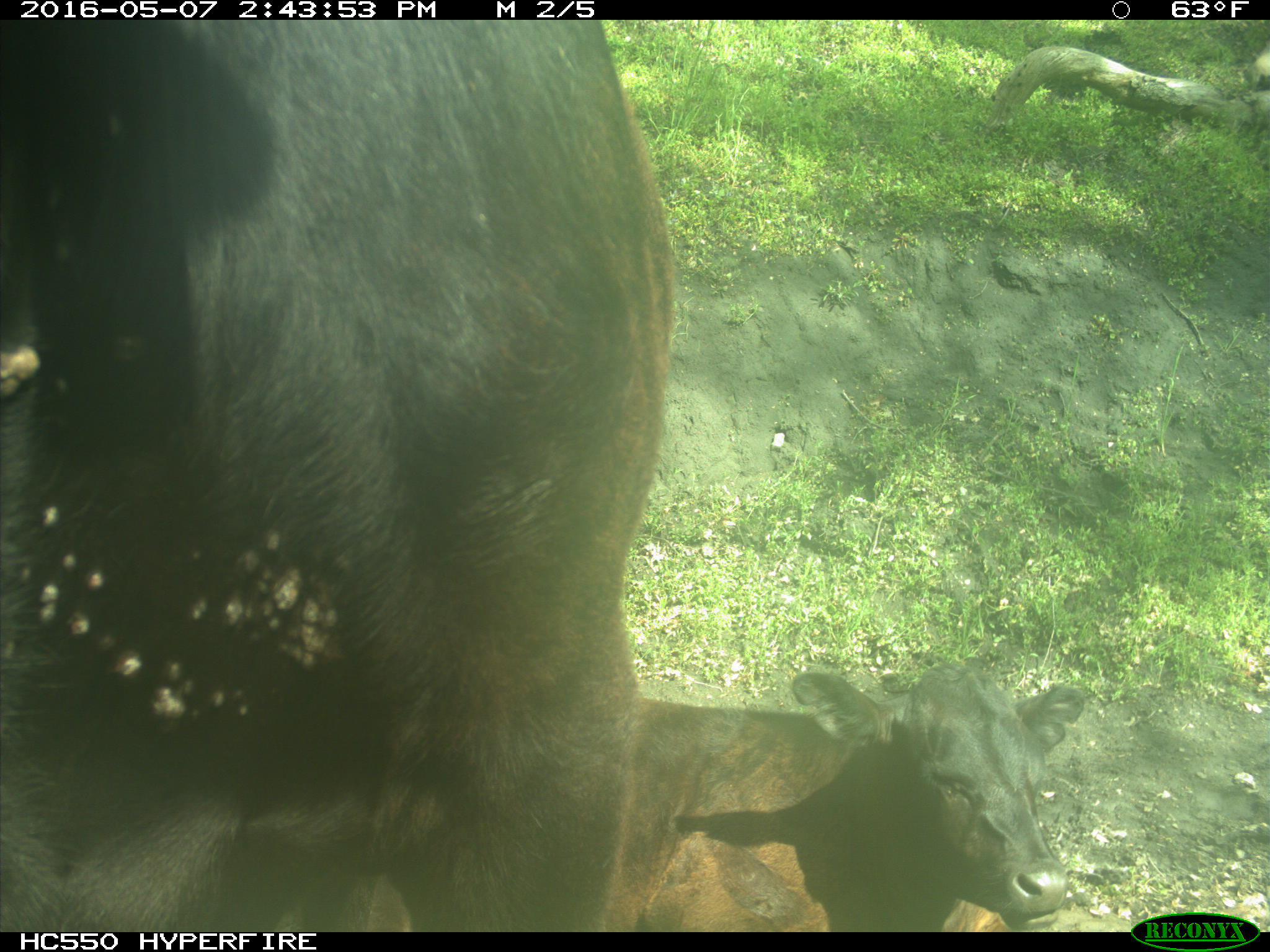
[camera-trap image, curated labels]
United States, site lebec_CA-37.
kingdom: Animalia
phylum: Chordata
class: Mammalia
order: Artiodactyla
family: Bovidae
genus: Bos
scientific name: Bos taurus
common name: domestic cow